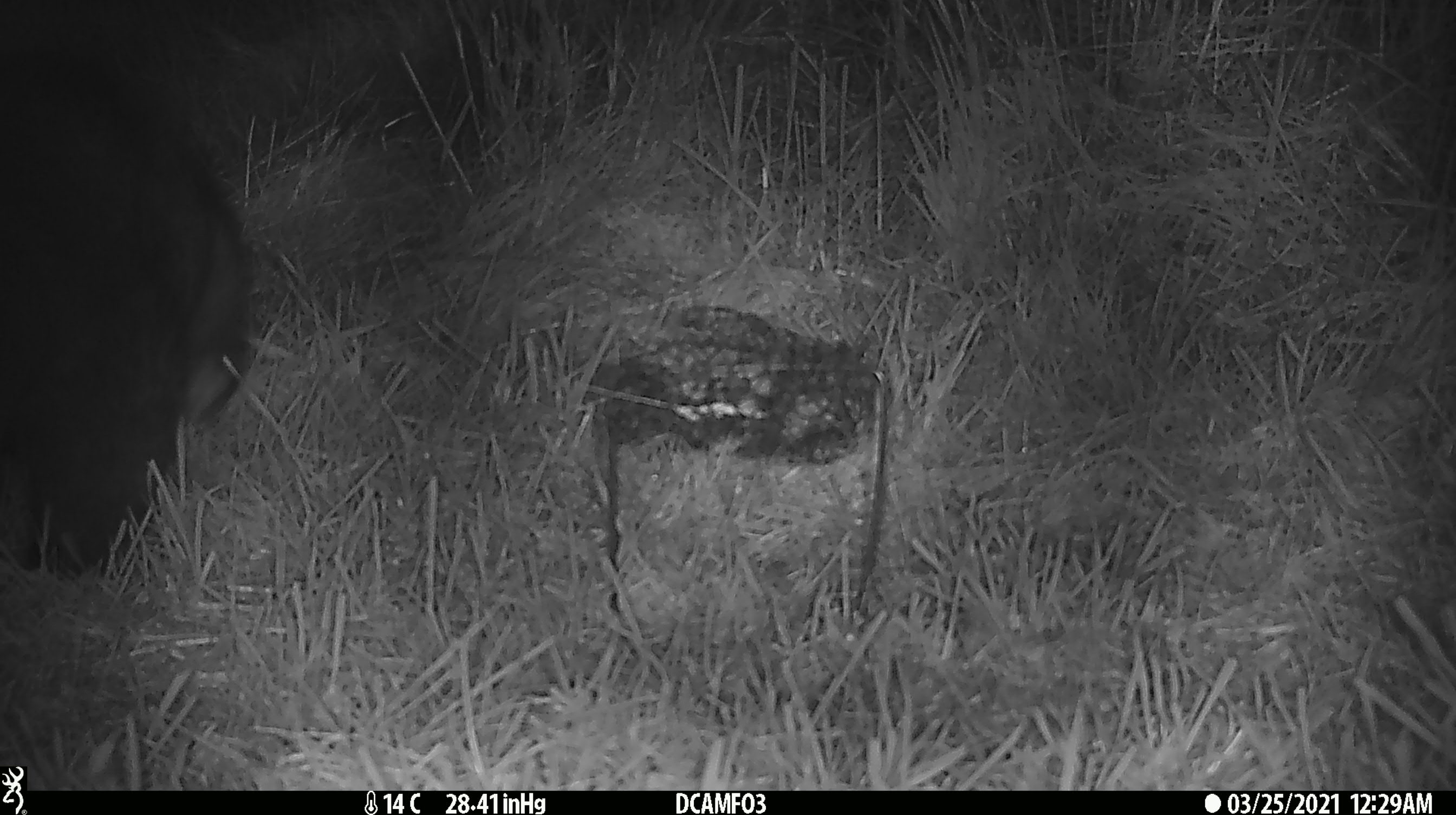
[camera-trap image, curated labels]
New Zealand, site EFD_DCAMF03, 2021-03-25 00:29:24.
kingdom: Animalia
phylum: Chordata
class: Mammalia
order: Diprotodontia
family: Phalangeridae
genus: Trichosurus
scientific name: Trichosurus vulpecula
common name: common brushtail possum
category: possum